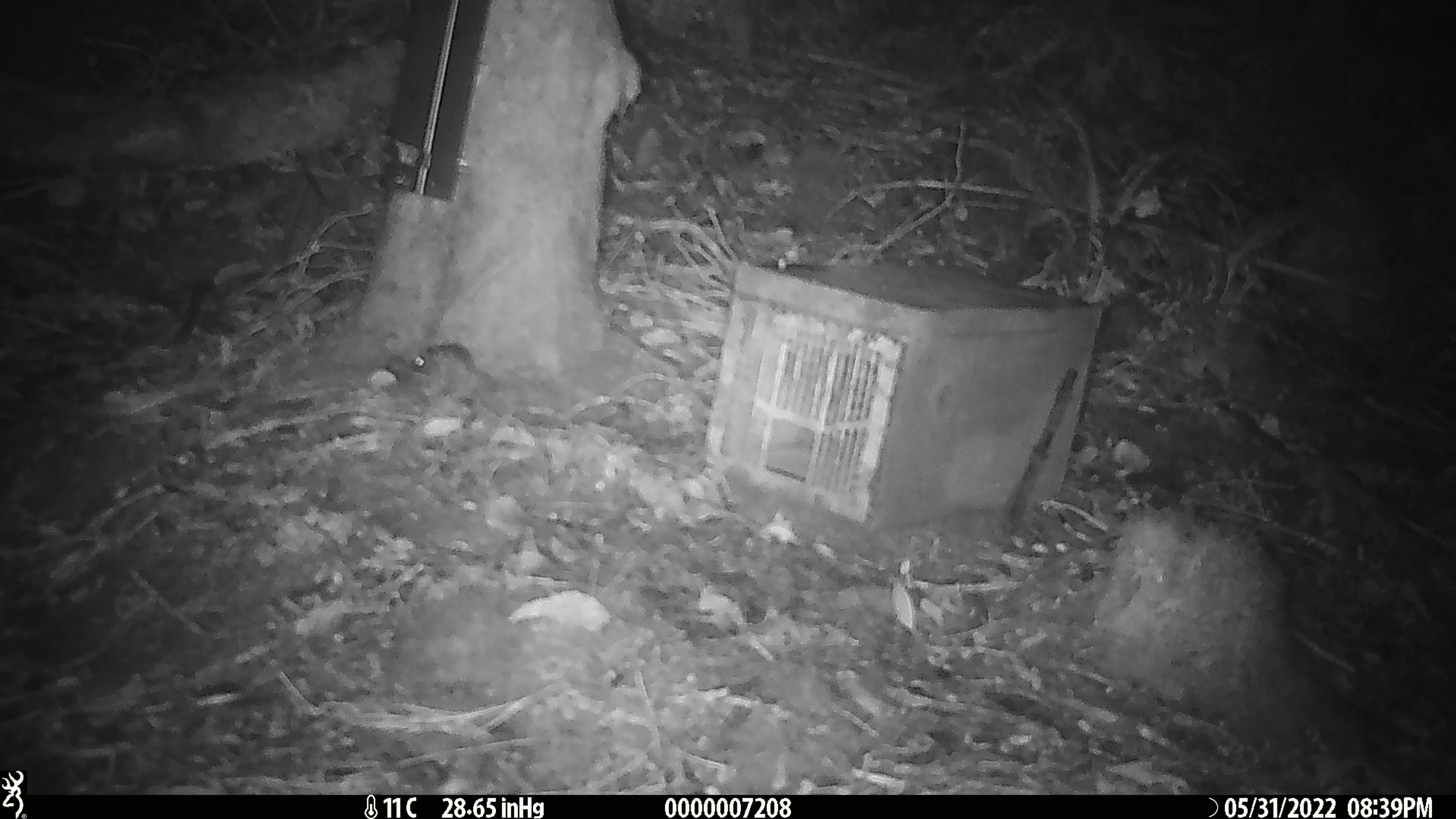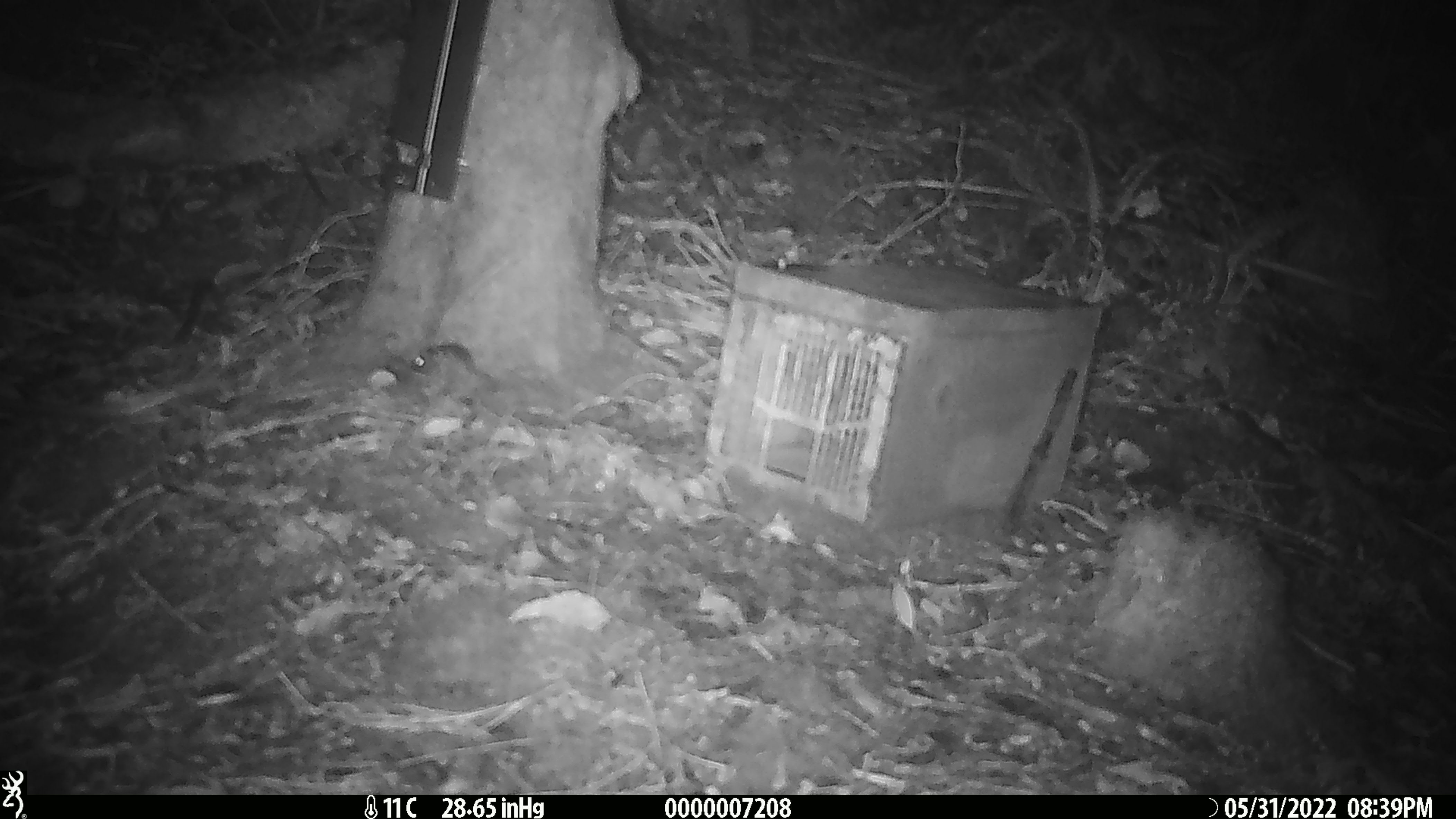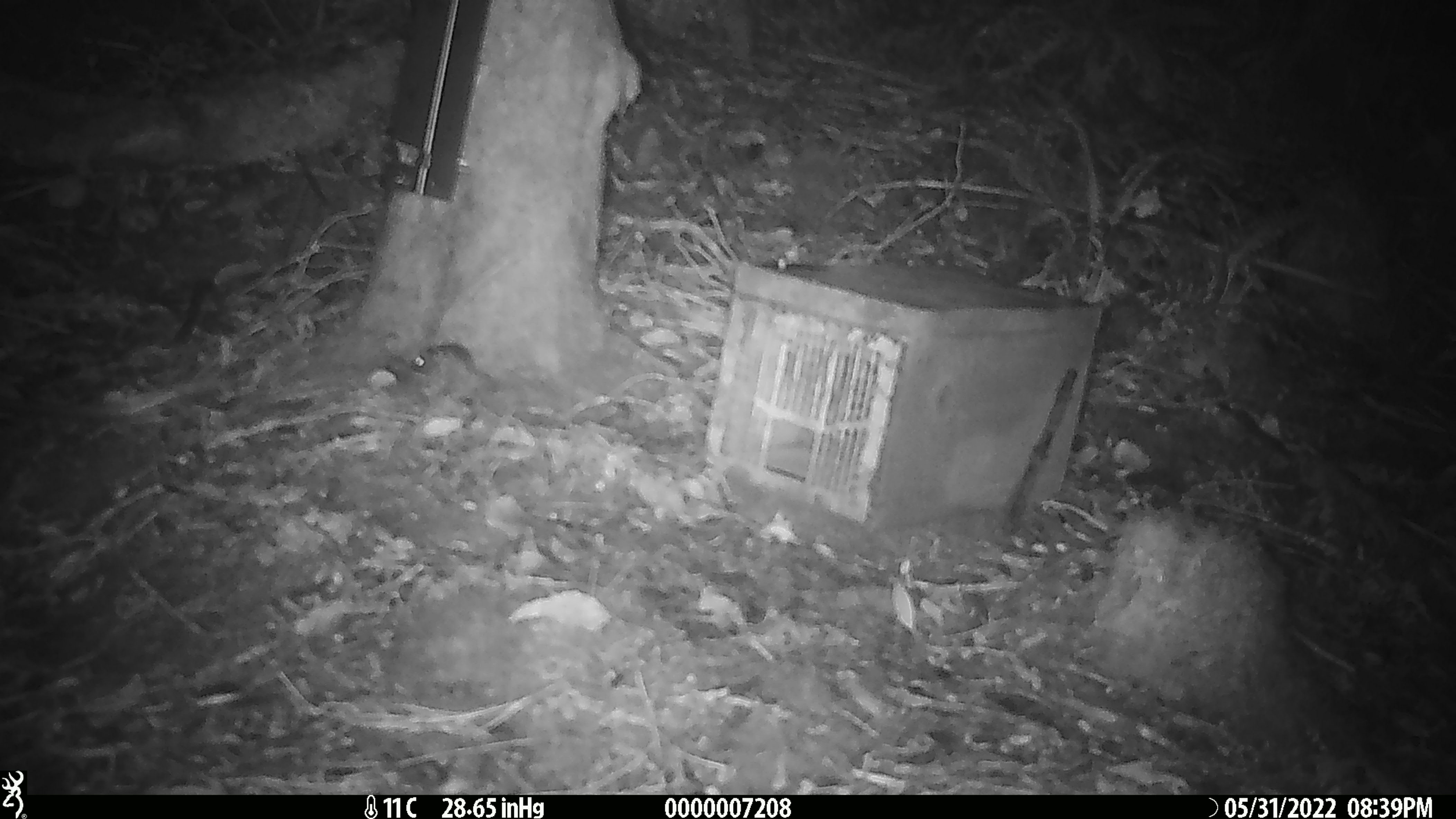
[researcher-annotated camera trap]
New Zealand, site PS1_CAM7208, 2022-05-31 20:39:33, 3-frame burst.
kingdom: Animalia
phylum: Chordata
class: Mammalia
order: Rodentia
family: Muridae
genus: Mus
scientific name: Mus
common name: mouse